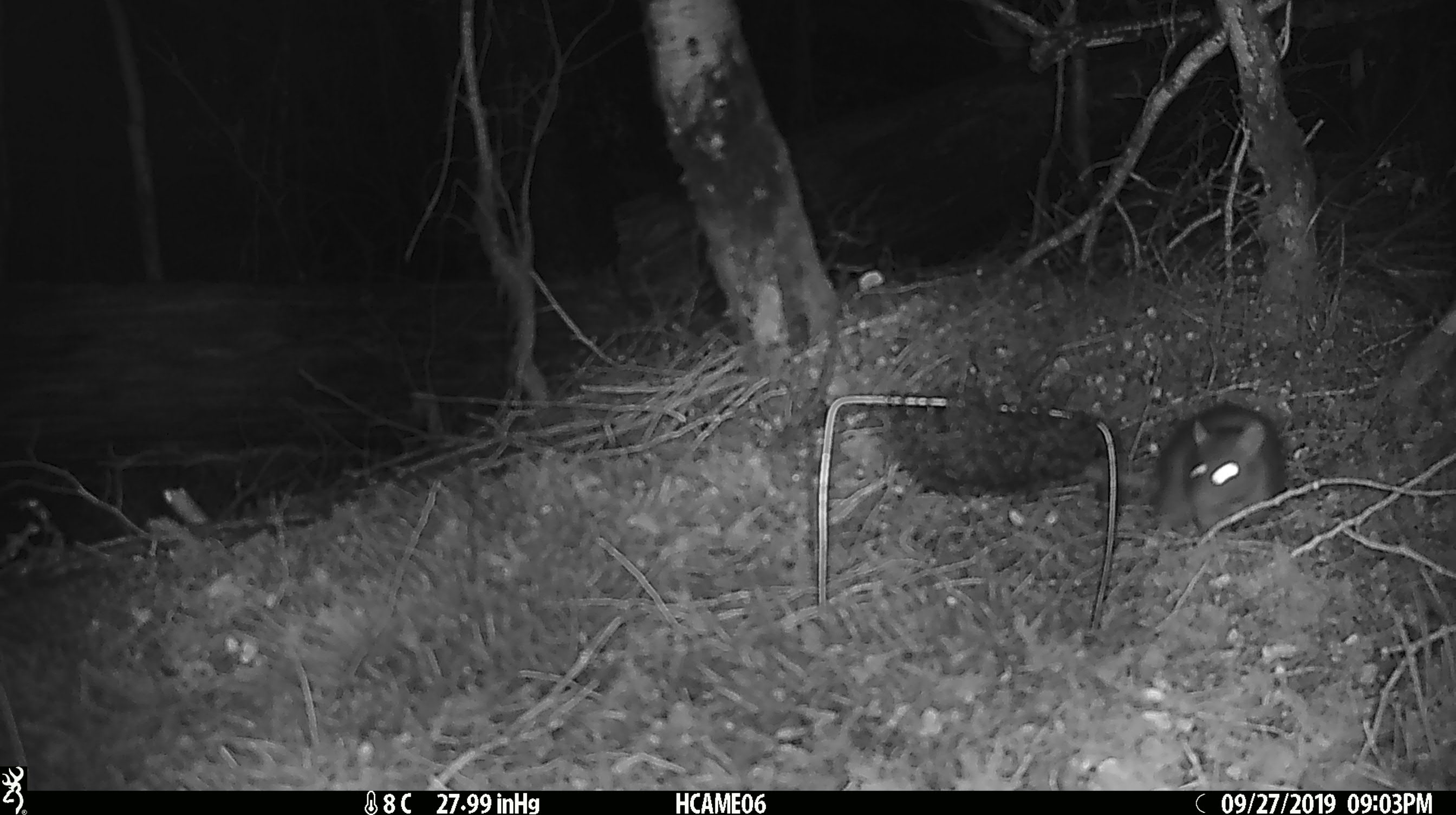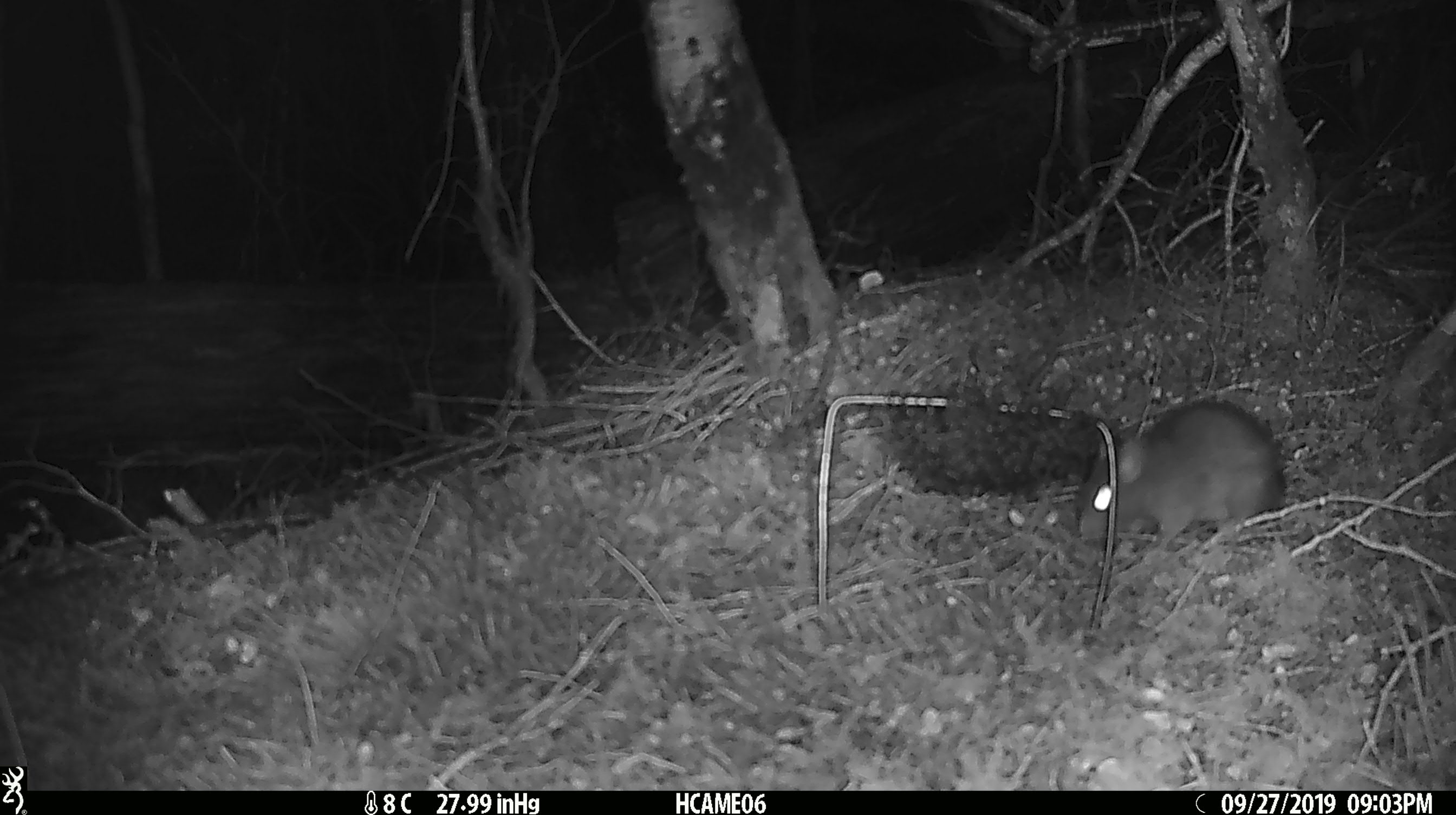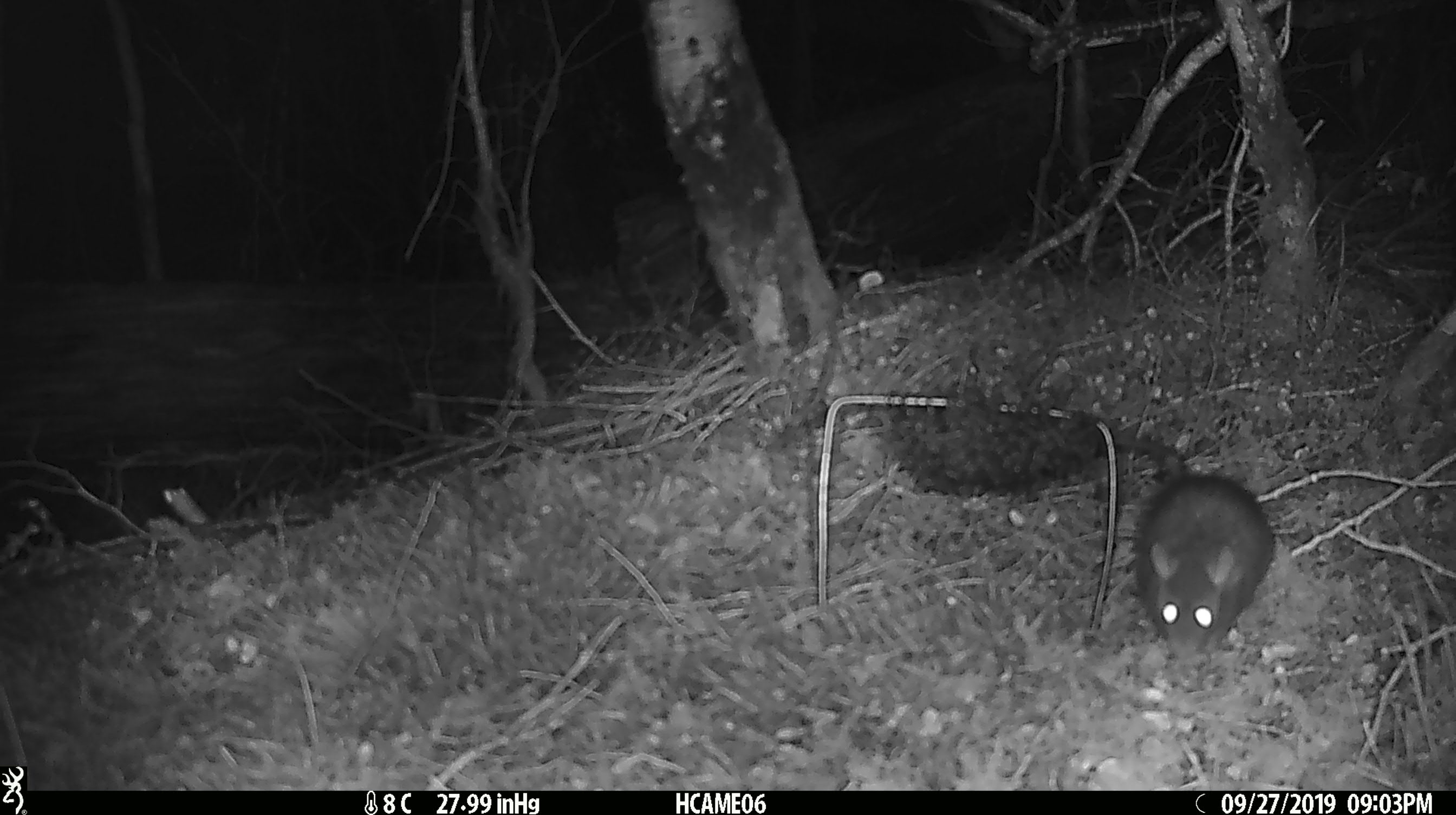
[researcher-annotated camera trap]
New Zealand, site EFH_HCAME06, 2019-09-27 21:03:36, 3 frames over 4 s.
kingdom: Animalia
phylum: Chordata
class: Mammalia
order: Rodentia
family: Muridae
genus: Rattus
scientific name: Rattus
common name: rat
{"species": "rat (Rattus)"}